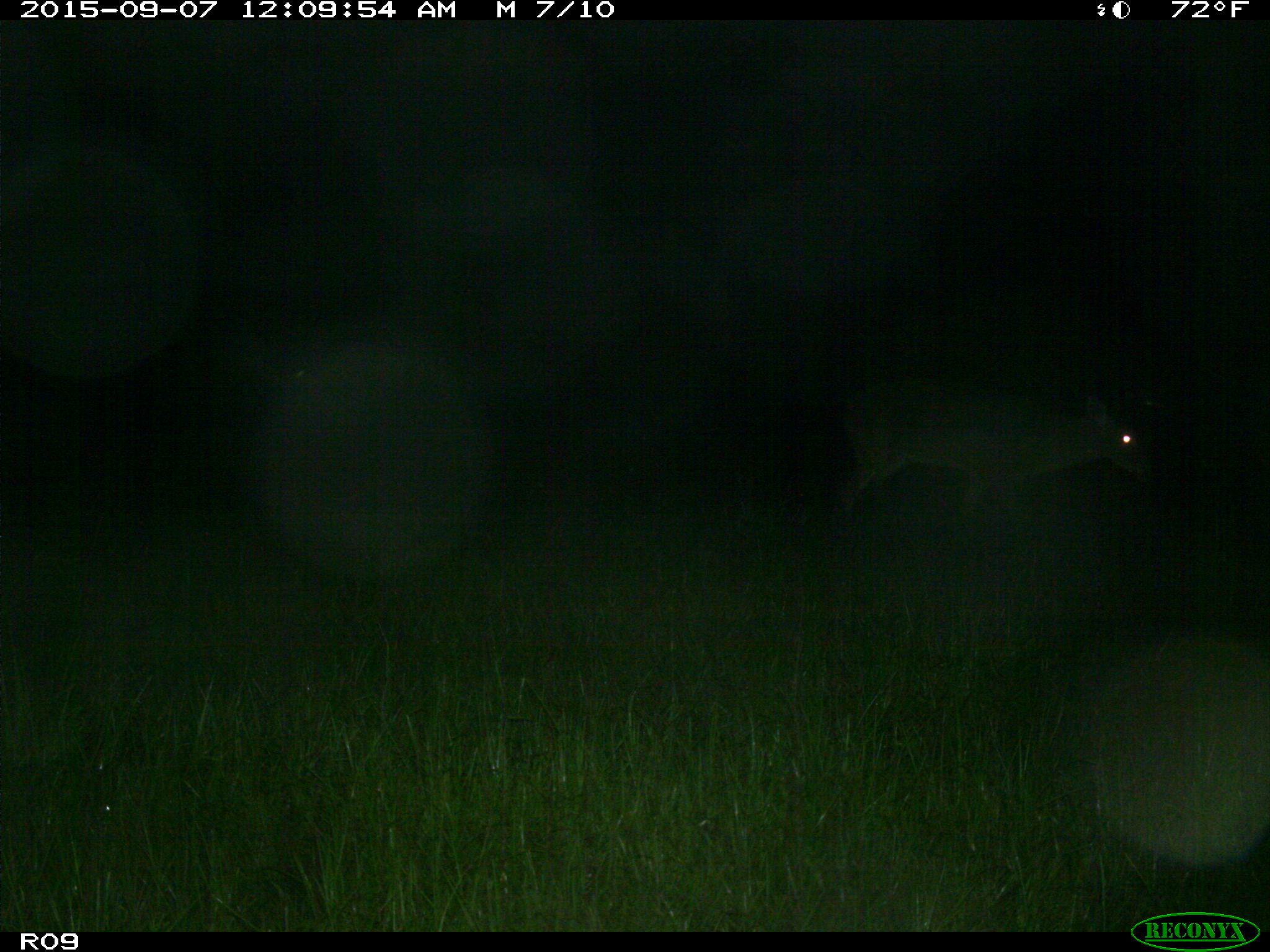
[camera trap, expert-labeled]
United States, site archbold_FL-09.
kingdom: Animalia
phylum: Chordata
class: Mammalia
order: Artiodactyla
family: Cervidae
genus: Odocoileus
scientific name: Odocoileus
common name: deer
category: unidentified deer